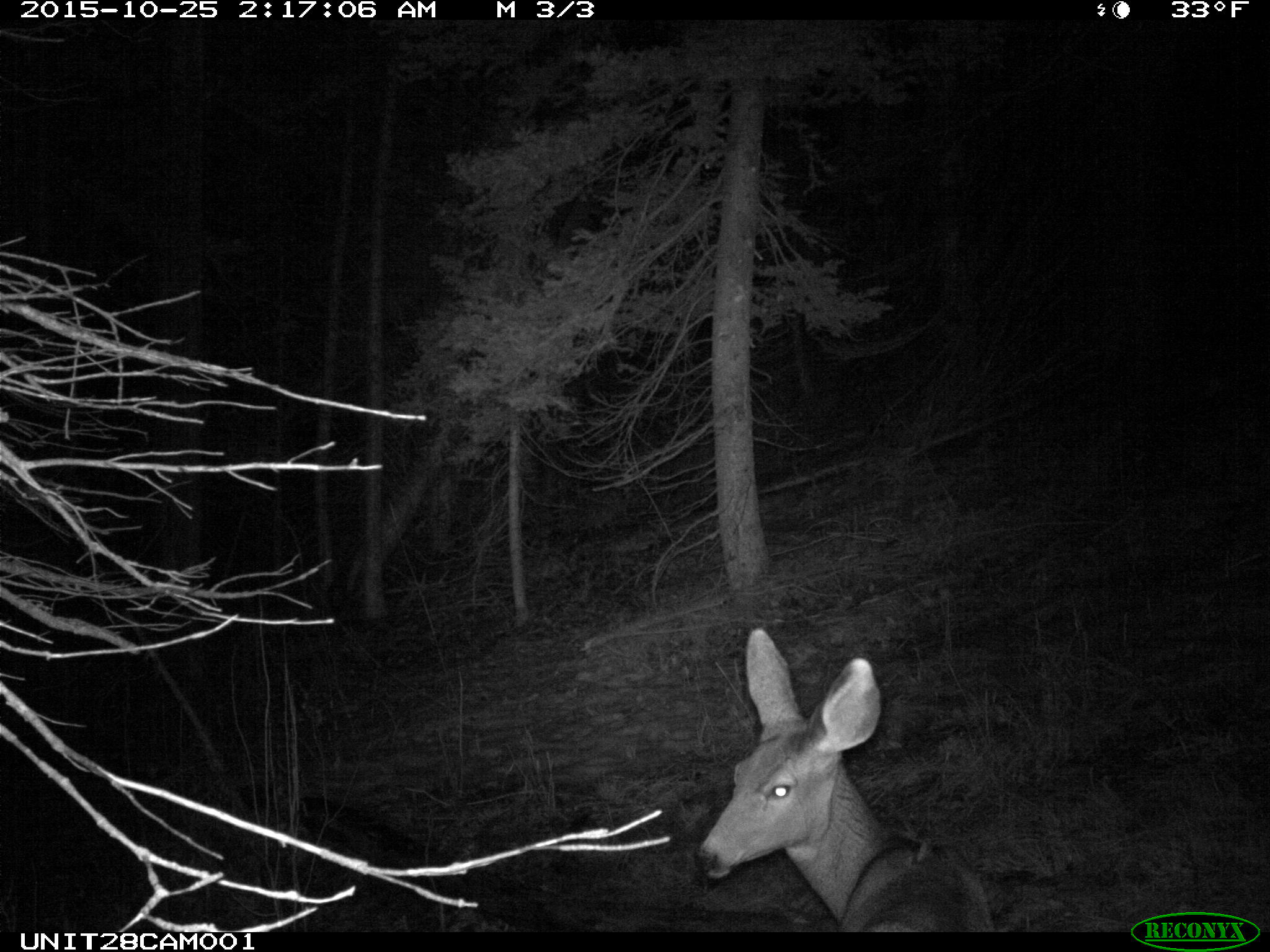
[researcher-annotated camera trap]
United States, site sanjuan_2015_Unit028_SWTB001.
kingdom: Animalia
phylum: Chordata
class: Mammalia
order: Artiodactyla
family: Cervidae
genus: Odocoileus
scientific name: Odocoileus hemionus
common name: mule deer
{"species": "Odocoileus hemionus (mule deer)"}